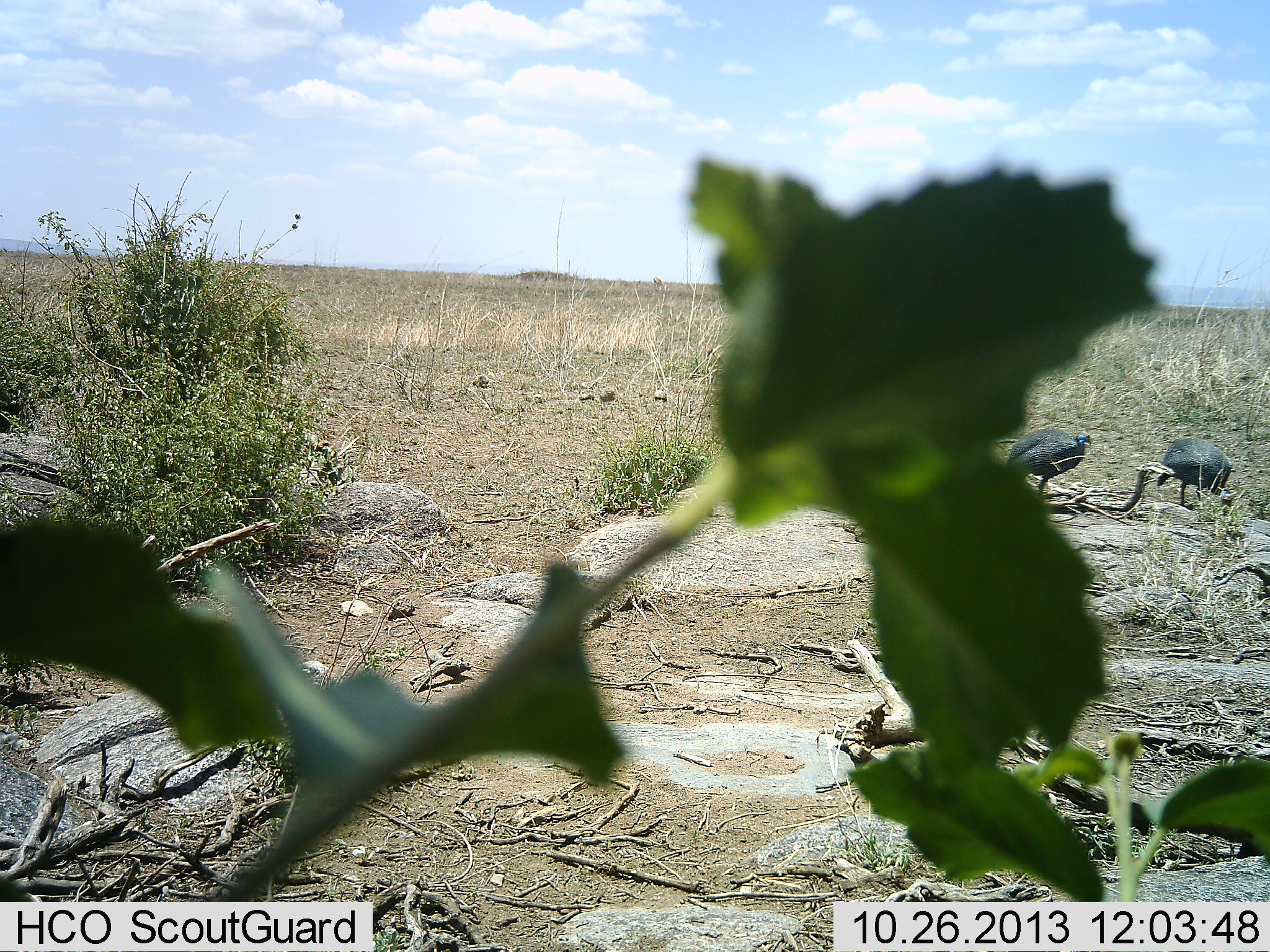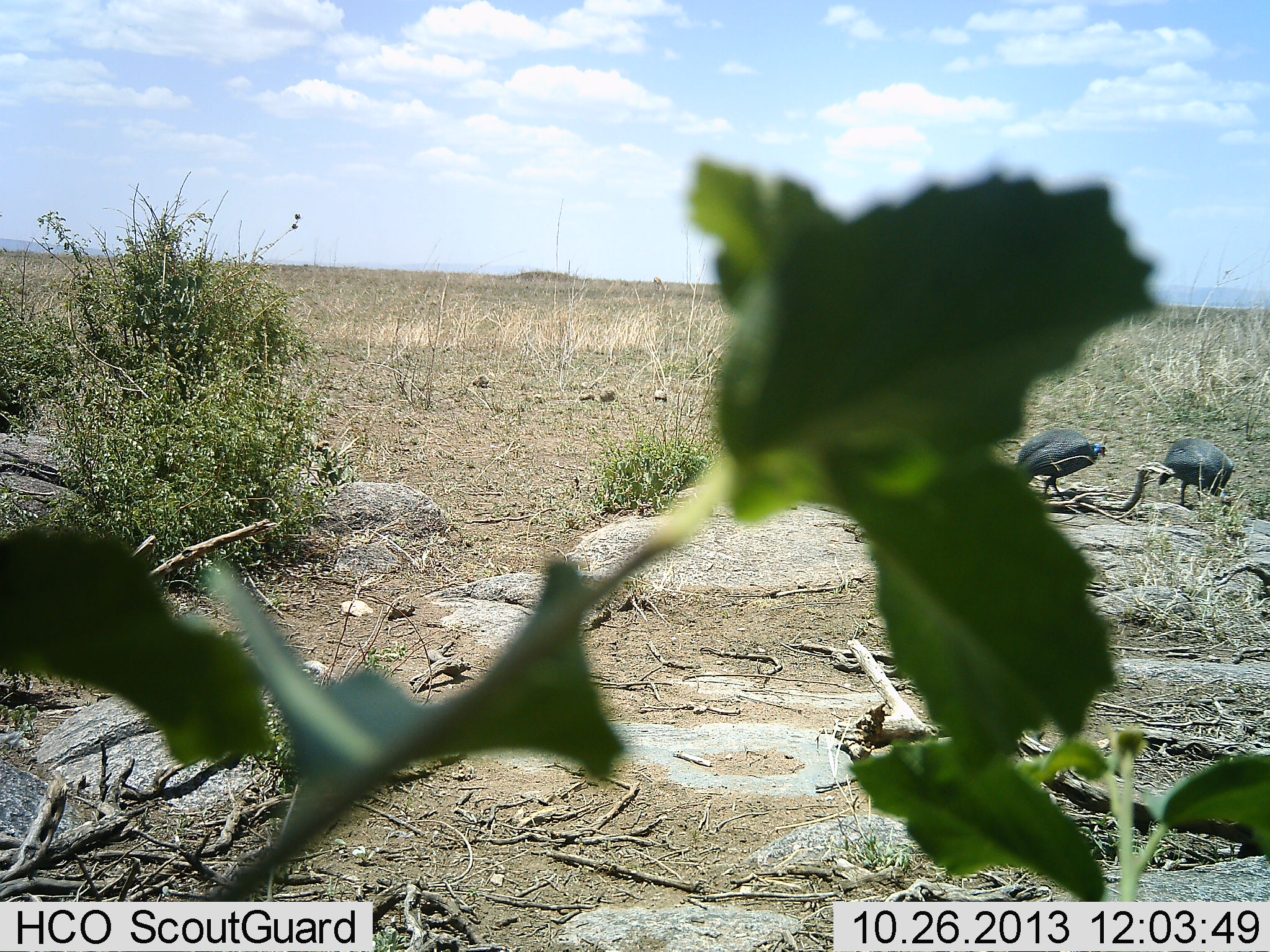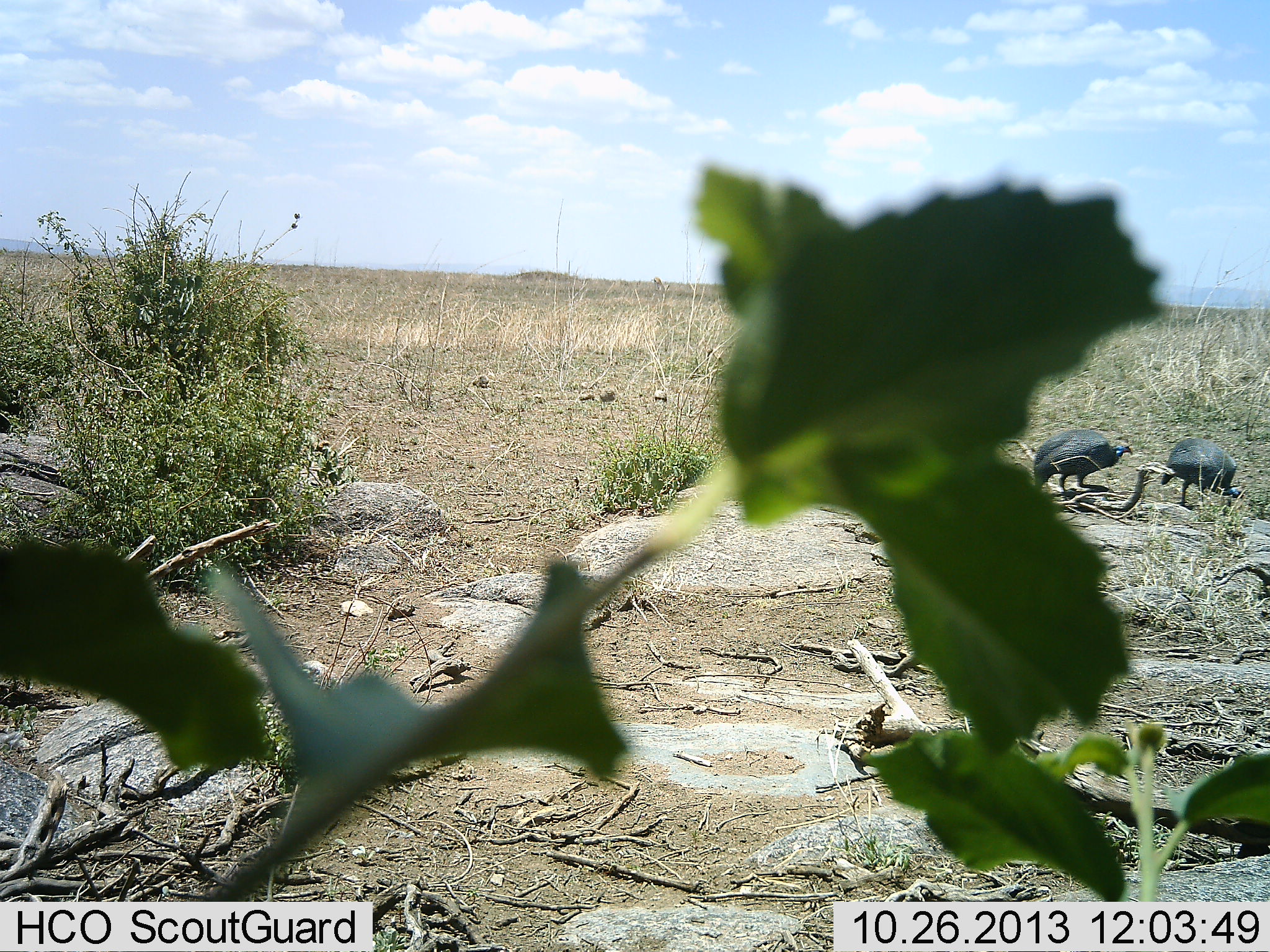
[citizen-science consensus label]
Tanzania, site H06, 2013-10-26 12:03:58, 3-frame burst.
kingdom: Animalia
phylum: Chordata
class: Aves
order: Galliformes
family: Numididae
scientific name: Numididae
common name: guinea fowl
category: guineafowl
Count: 2.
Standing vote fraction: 52%.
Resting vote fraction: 0%.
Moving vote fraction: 39%.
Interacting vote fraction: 0%.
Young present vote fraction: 0%.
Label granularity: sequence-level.